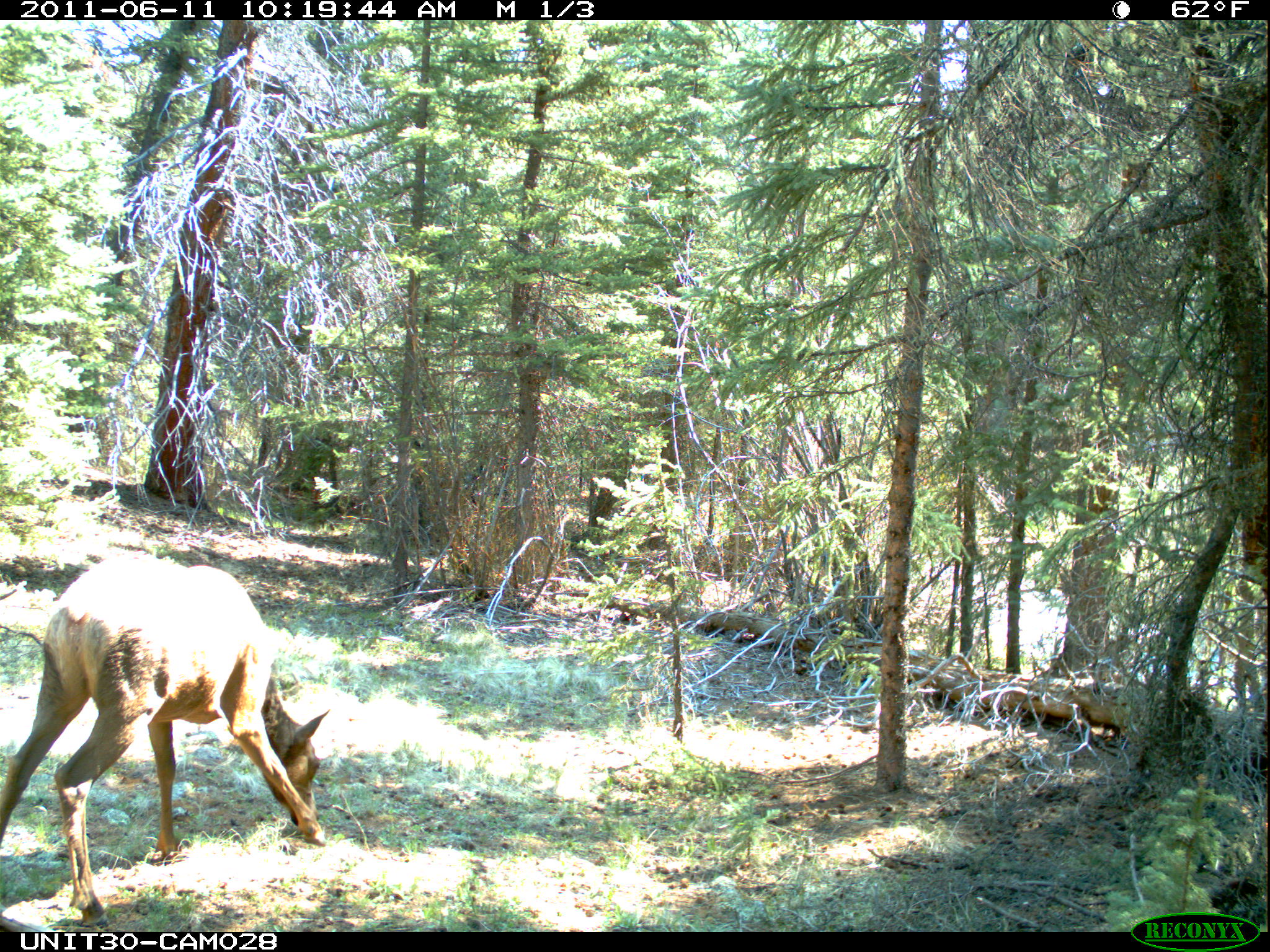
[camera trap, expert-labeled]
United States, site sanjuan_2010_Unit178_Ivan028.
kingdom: Animalia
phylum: Chordata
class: Mammalia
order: Artiodactyla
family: Cervidae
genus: Cervus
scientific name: Cervus elaphus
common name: red deer